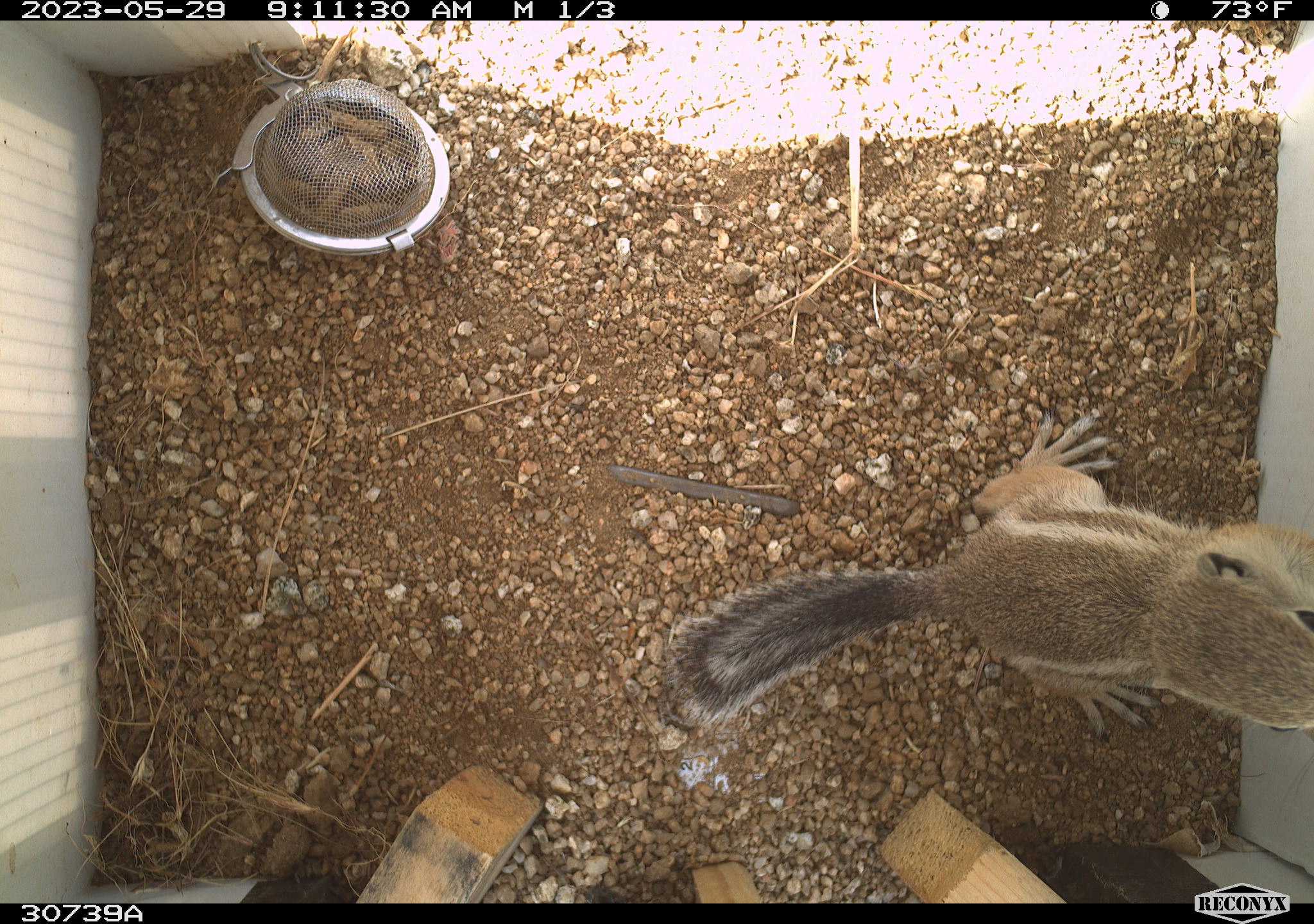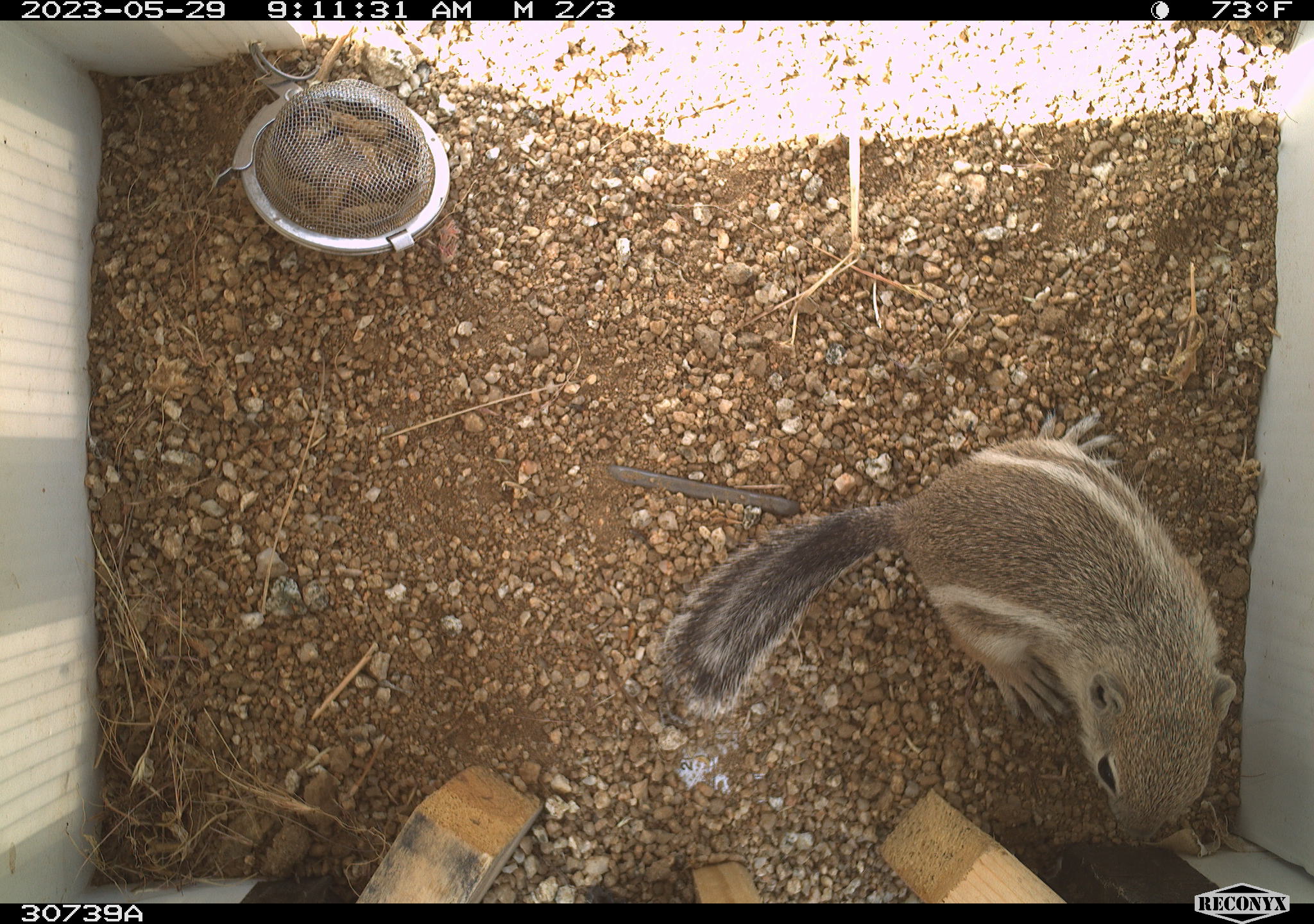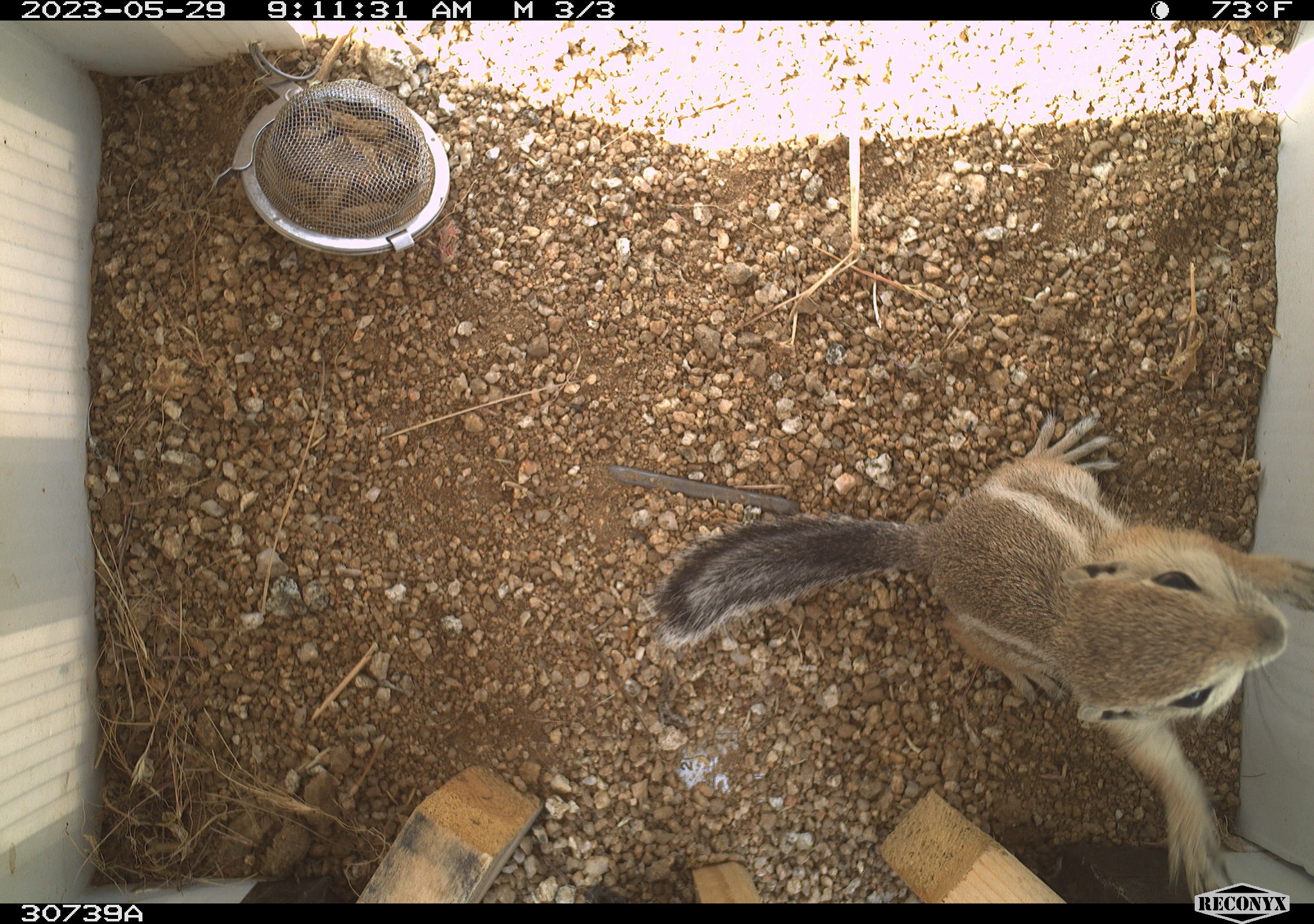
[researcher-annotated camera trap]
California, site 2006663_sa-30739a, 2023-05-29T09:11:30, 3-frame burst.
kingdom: Animalia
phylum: Chordata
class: Mammalia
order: Rodentia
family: Sciuridae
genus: Ammospermophilus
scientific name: Ammospermophilus leucurus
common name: white-tailed antelope squirrel